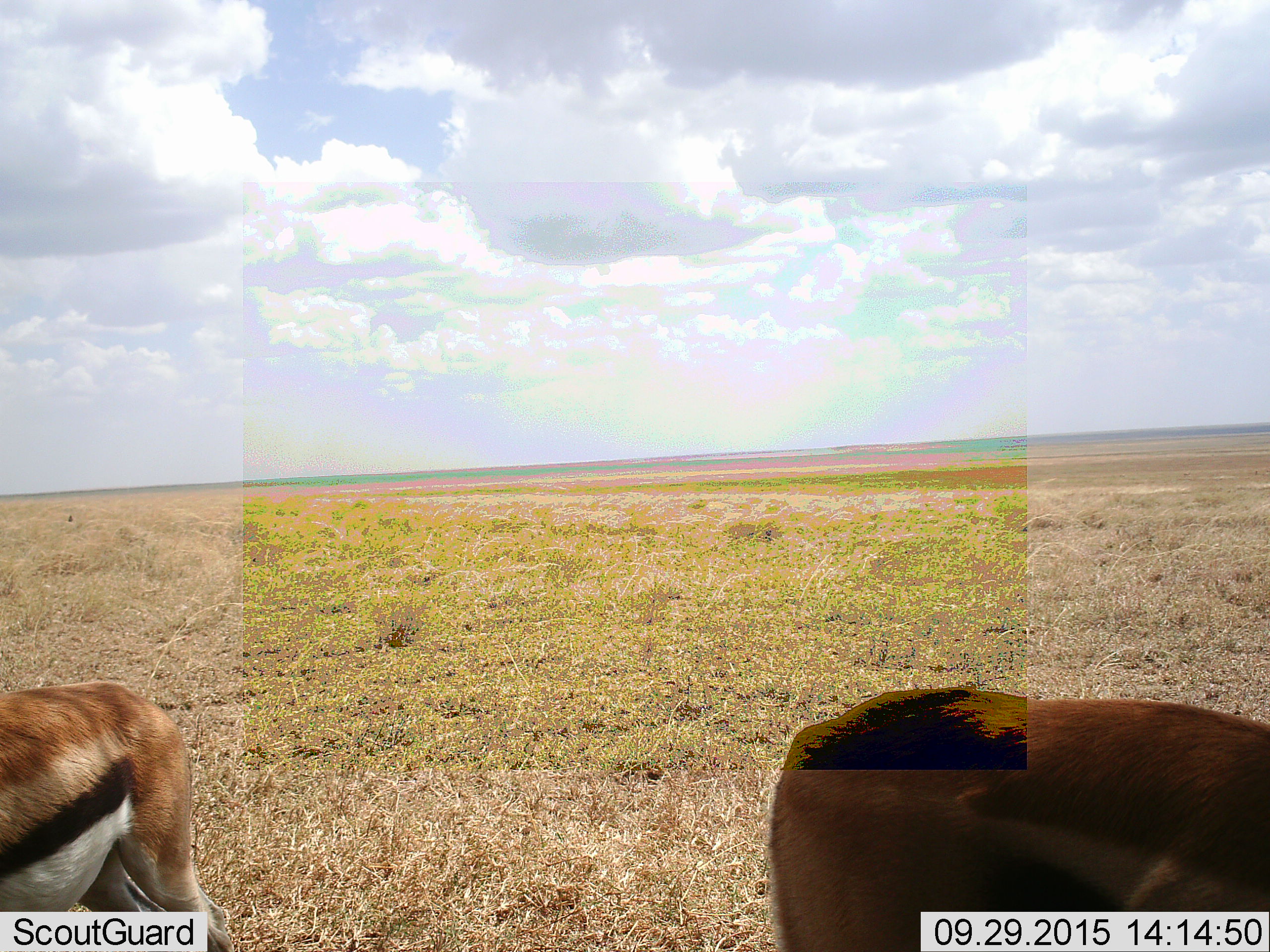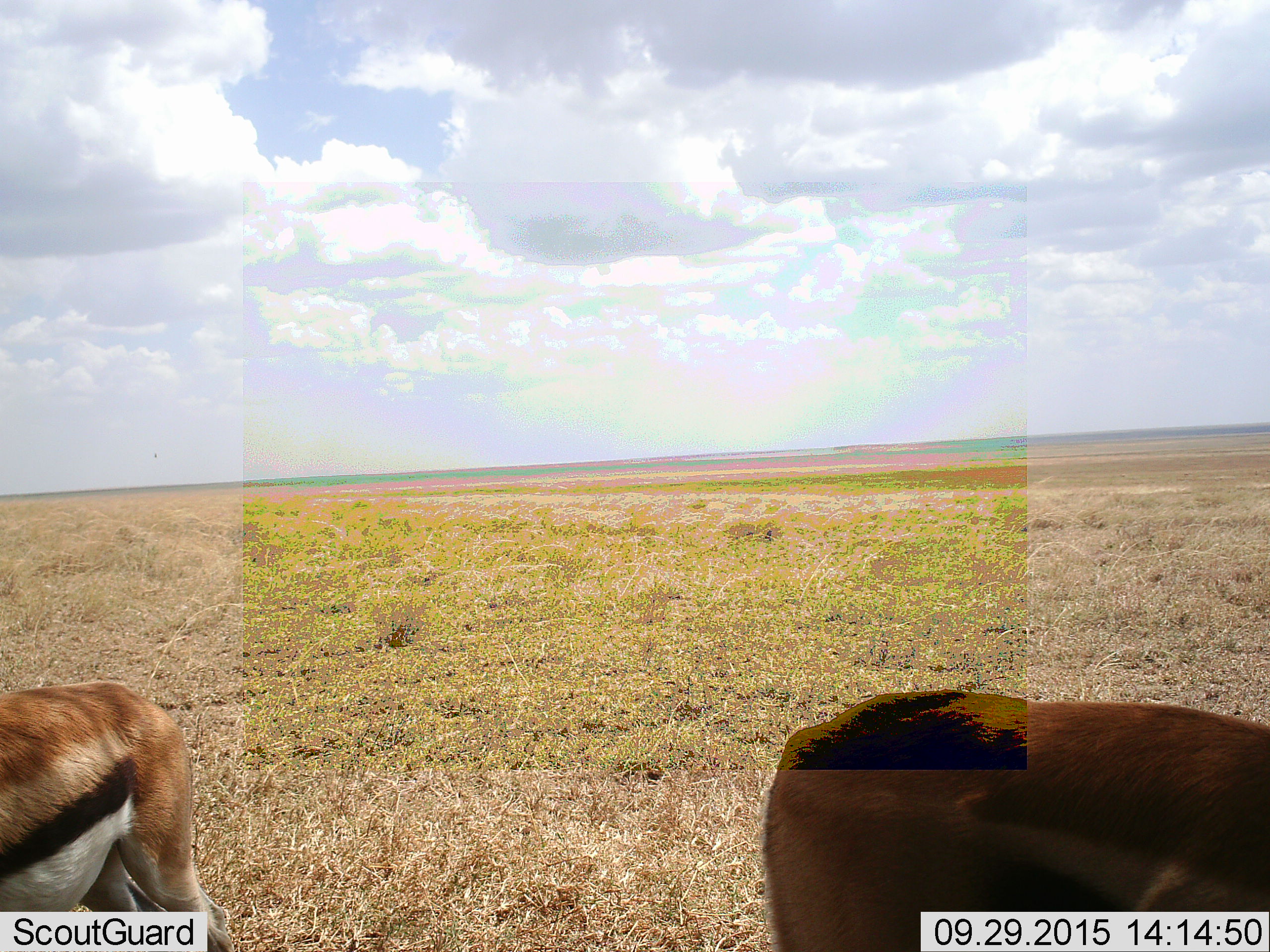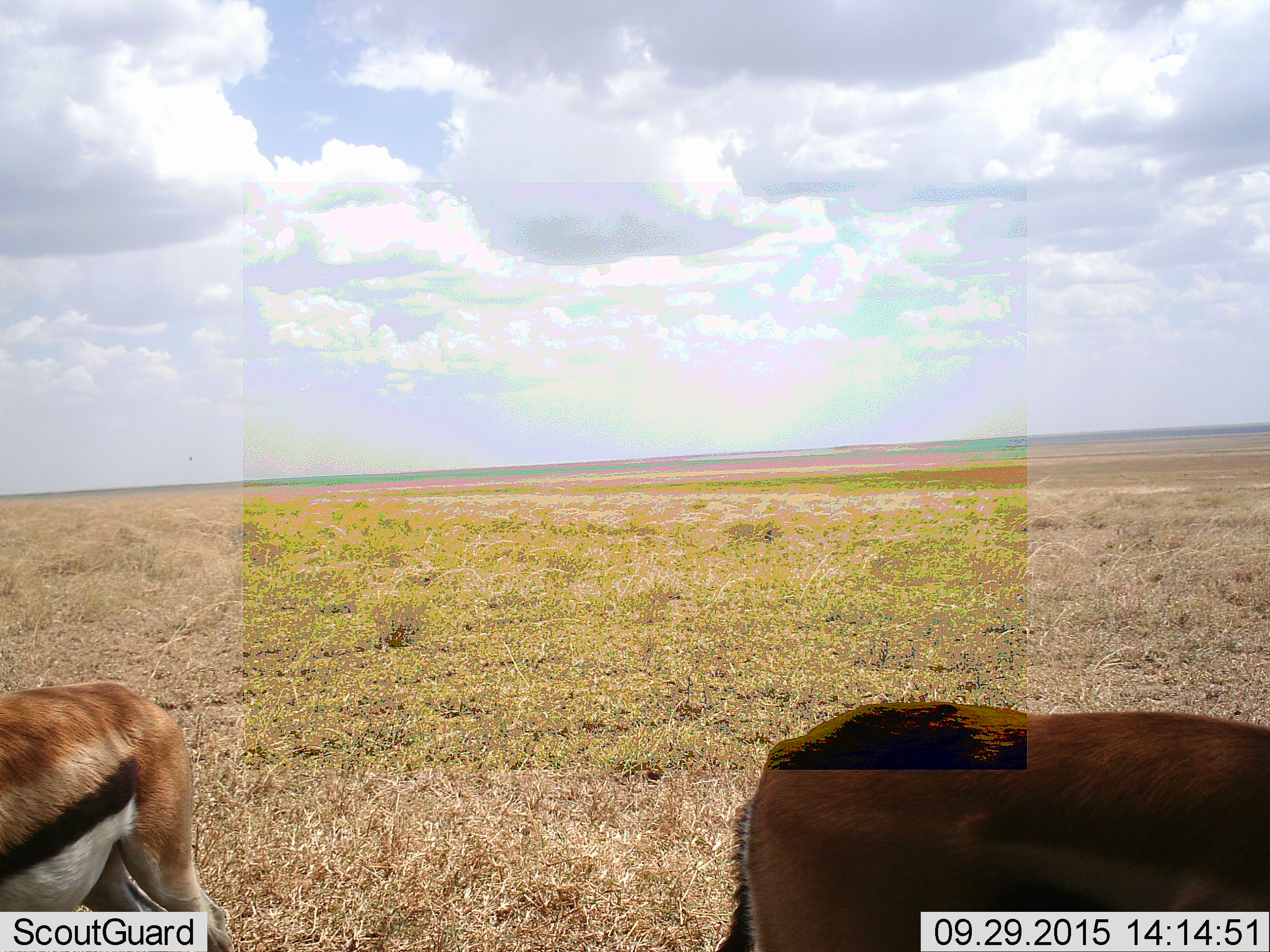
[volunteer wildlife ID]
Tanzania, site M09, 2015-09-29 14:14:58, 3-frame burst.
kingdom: Animalia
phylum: Chordata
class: Mammalia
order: Artiodactyla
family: Bovidae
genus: Eudorcas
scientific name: Eudorcas thomsonii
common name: thomson's gazelle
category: gazellethomsons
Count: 2.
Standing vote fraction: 100%.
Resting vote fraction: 0%.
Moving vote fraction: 0%.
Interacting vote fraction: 0%.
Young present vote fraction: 0%.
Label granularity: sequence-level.